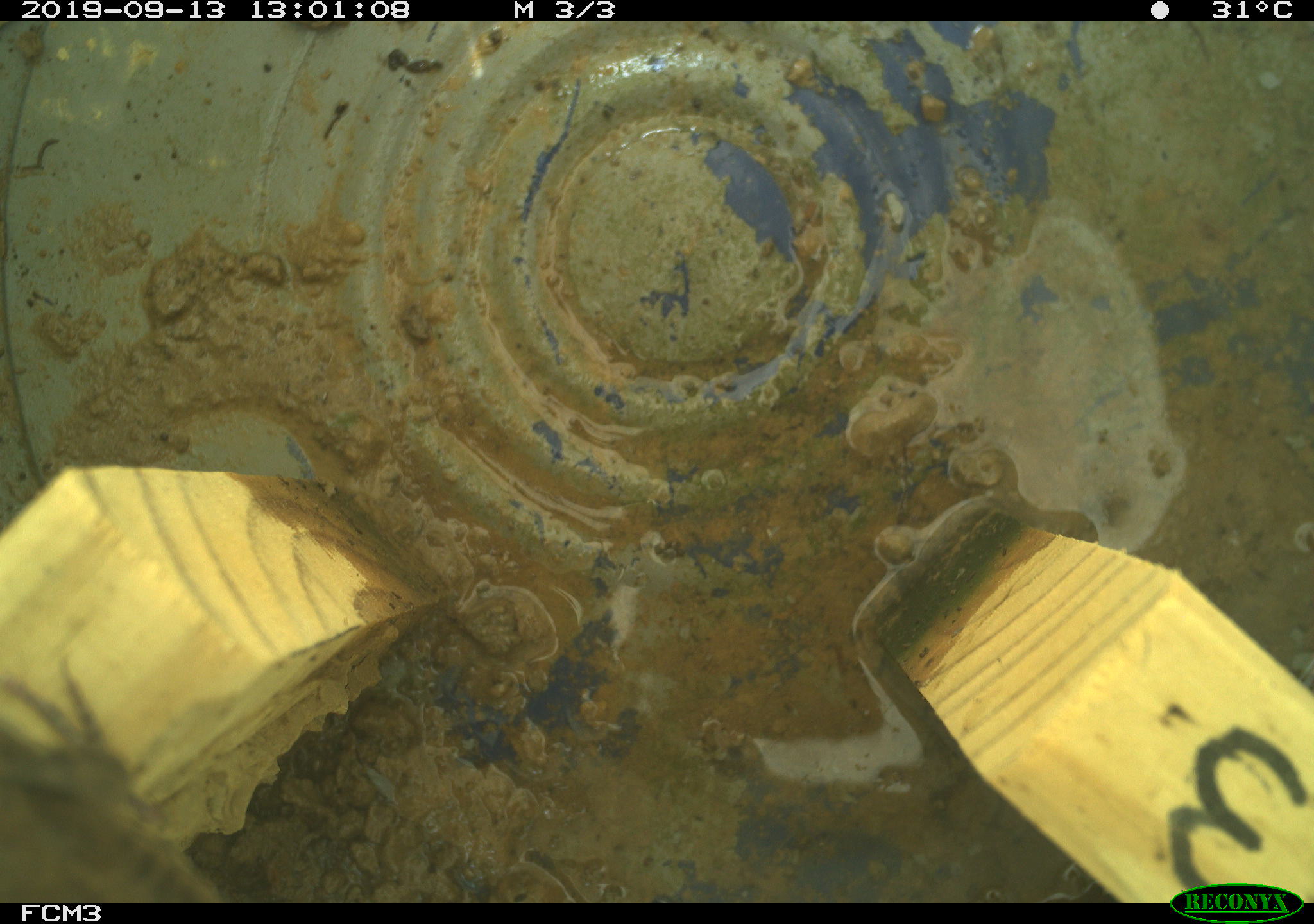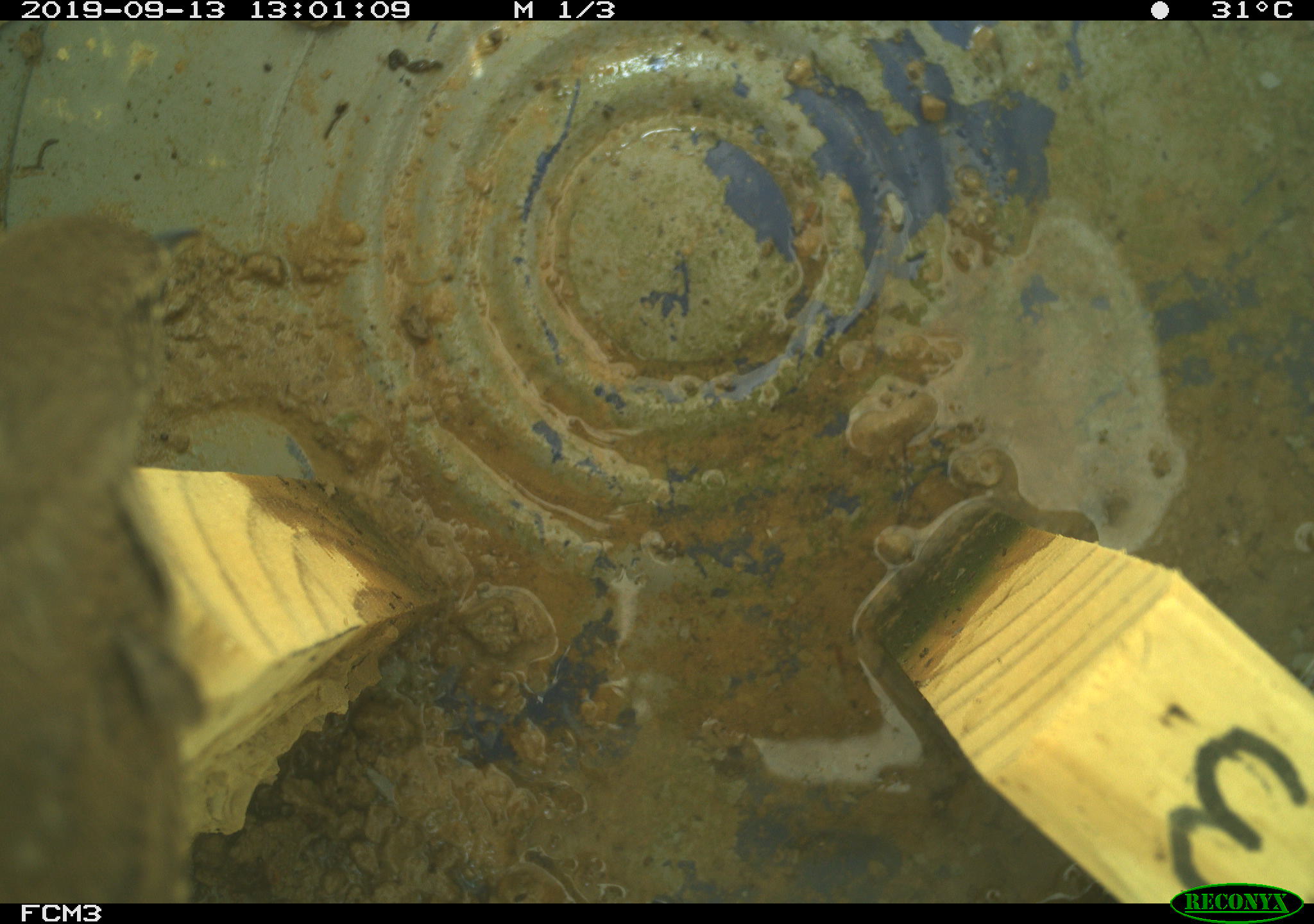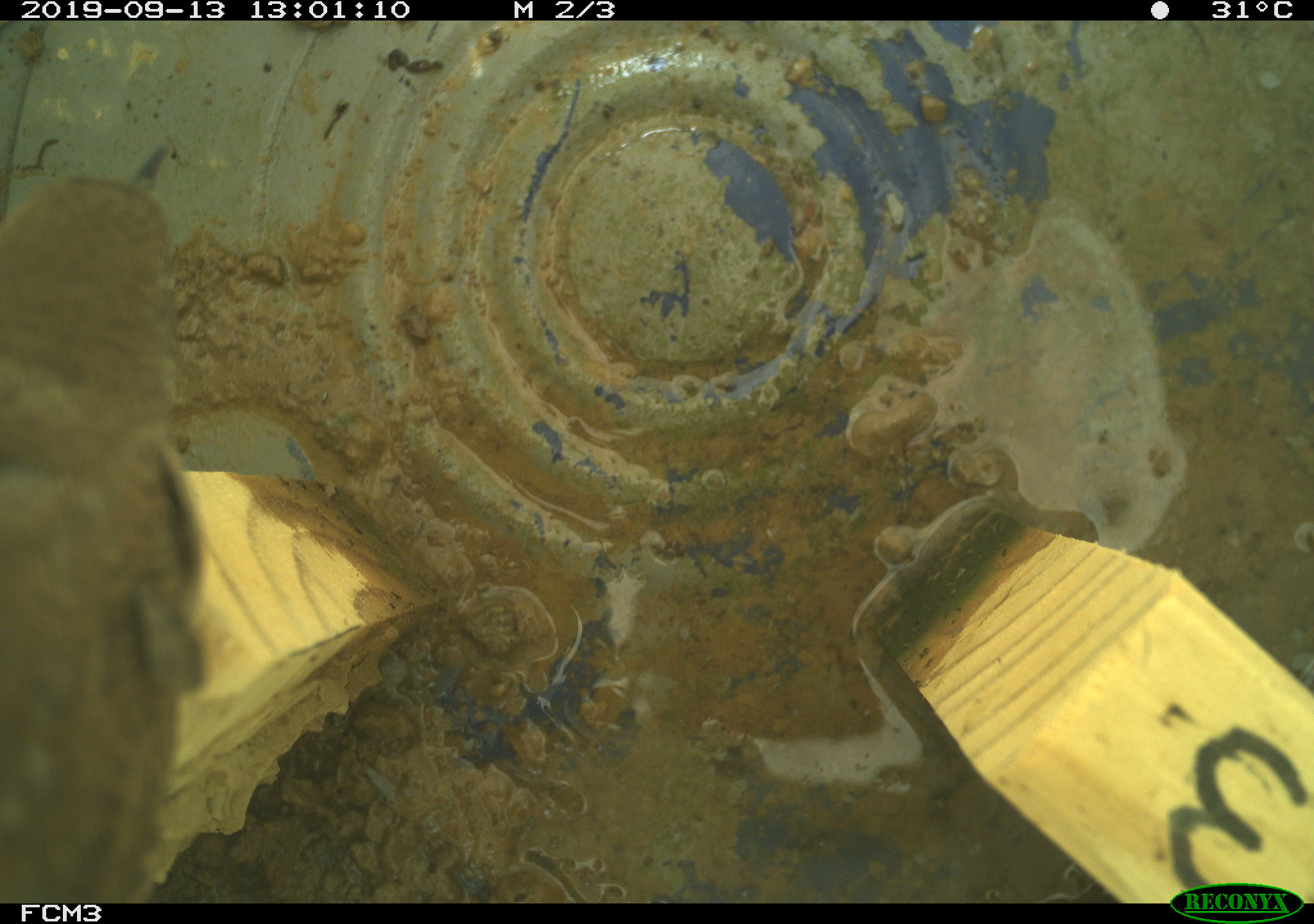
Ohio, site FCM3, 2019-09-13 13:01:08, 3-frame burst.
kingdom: Animalia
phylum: Chordata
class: Aves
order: Passeriformes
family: Troglodytidae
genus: Troglodytes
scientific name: Troglodytes aedon aedon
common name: northern house wren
Northern house wren (Troglodytes aedon aedon).